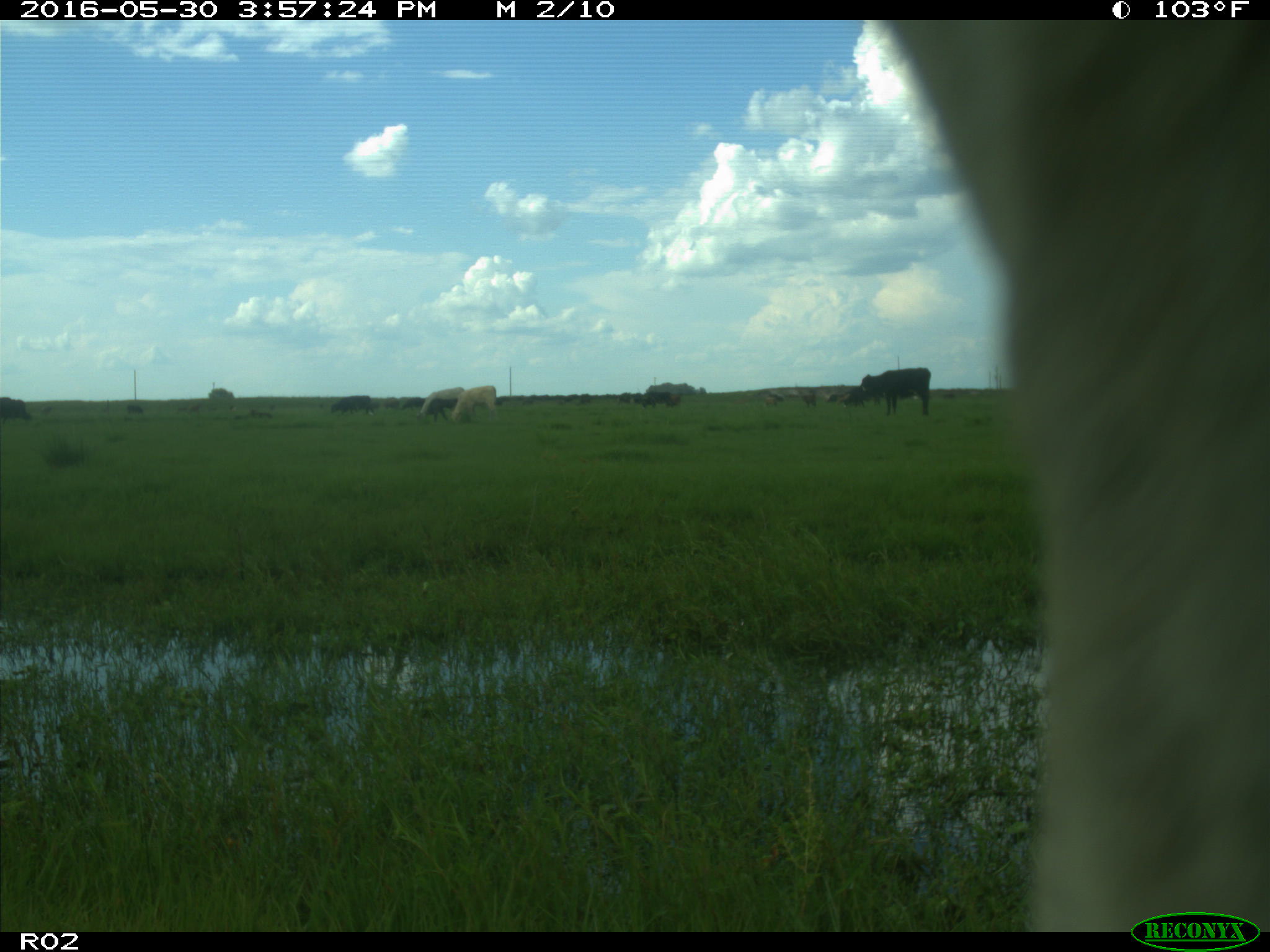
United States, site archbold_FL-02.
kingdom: Animalia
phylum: Chordata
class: Mammalia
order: Artiodactyla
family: Bovidae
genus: Bos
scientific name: Bos taurus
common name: domestic cow